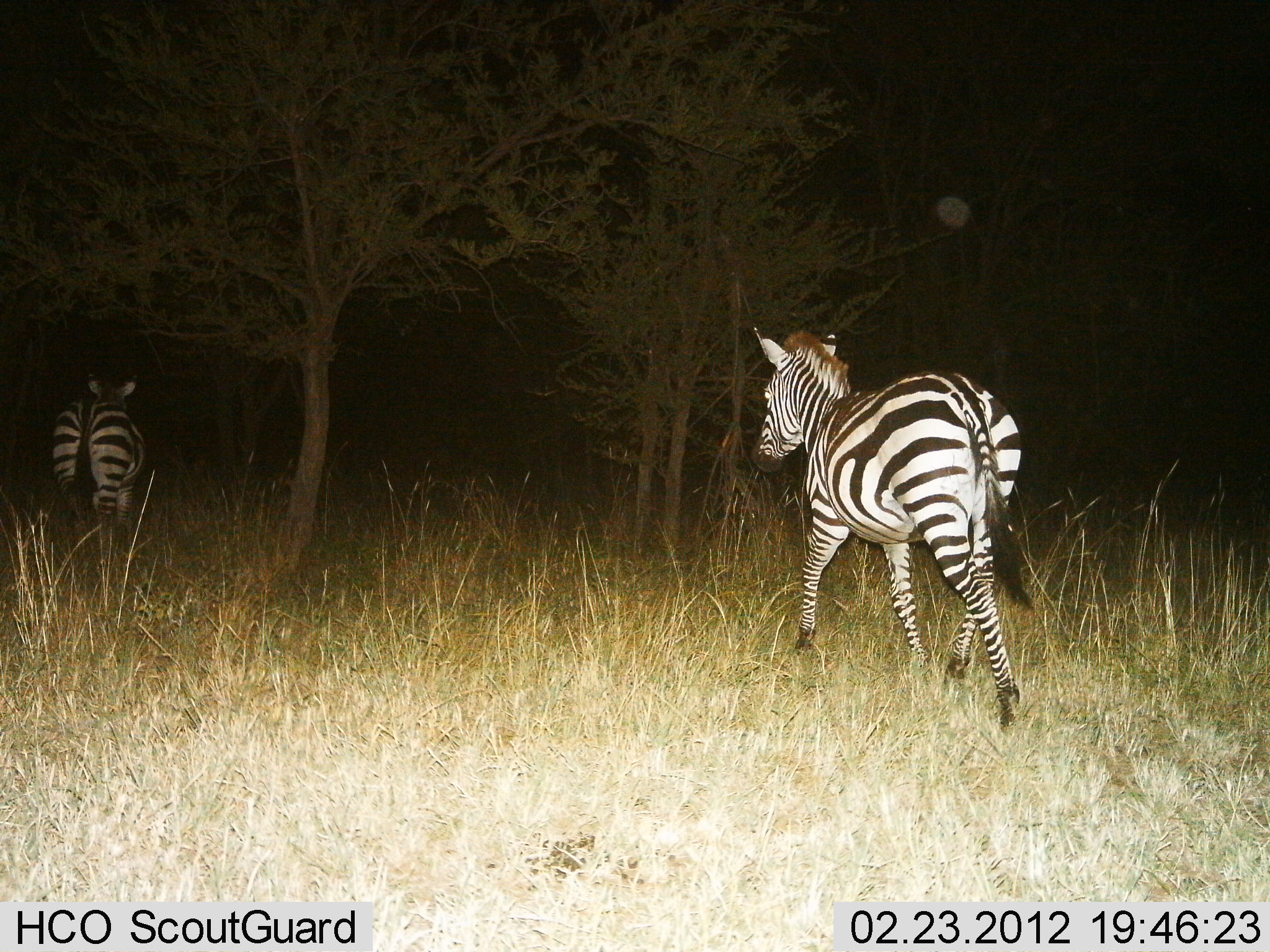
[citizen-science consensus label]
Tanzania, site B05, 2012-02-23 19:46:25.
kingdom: Animalia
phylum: Chordata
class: Mammalia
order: Perissodactyla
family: Equidae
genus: Equus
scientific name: Equus quagga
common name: plains zebra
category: zebra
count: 2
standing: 11%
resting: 0%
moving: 95%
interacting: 0%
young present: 5%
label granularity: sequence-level